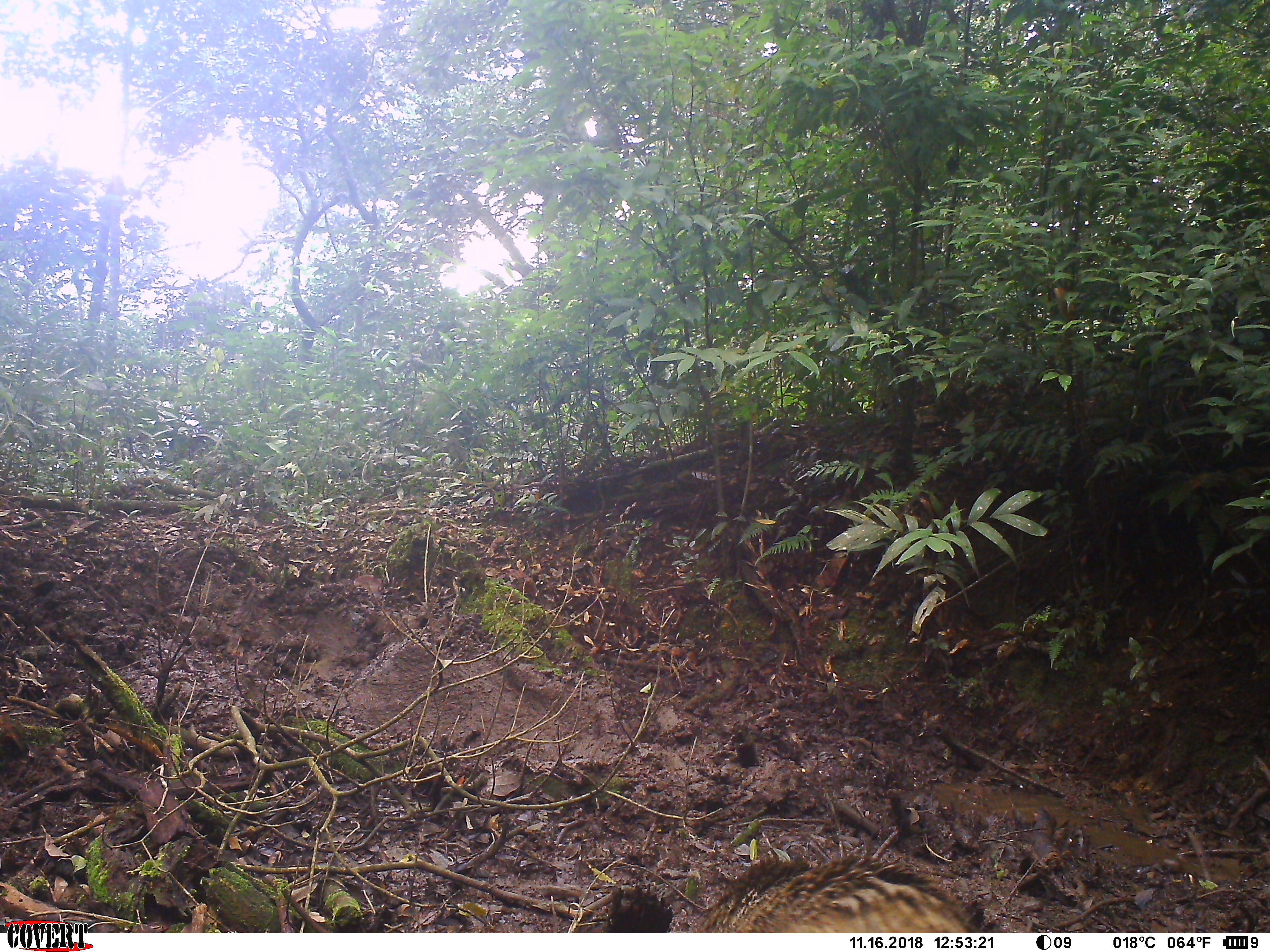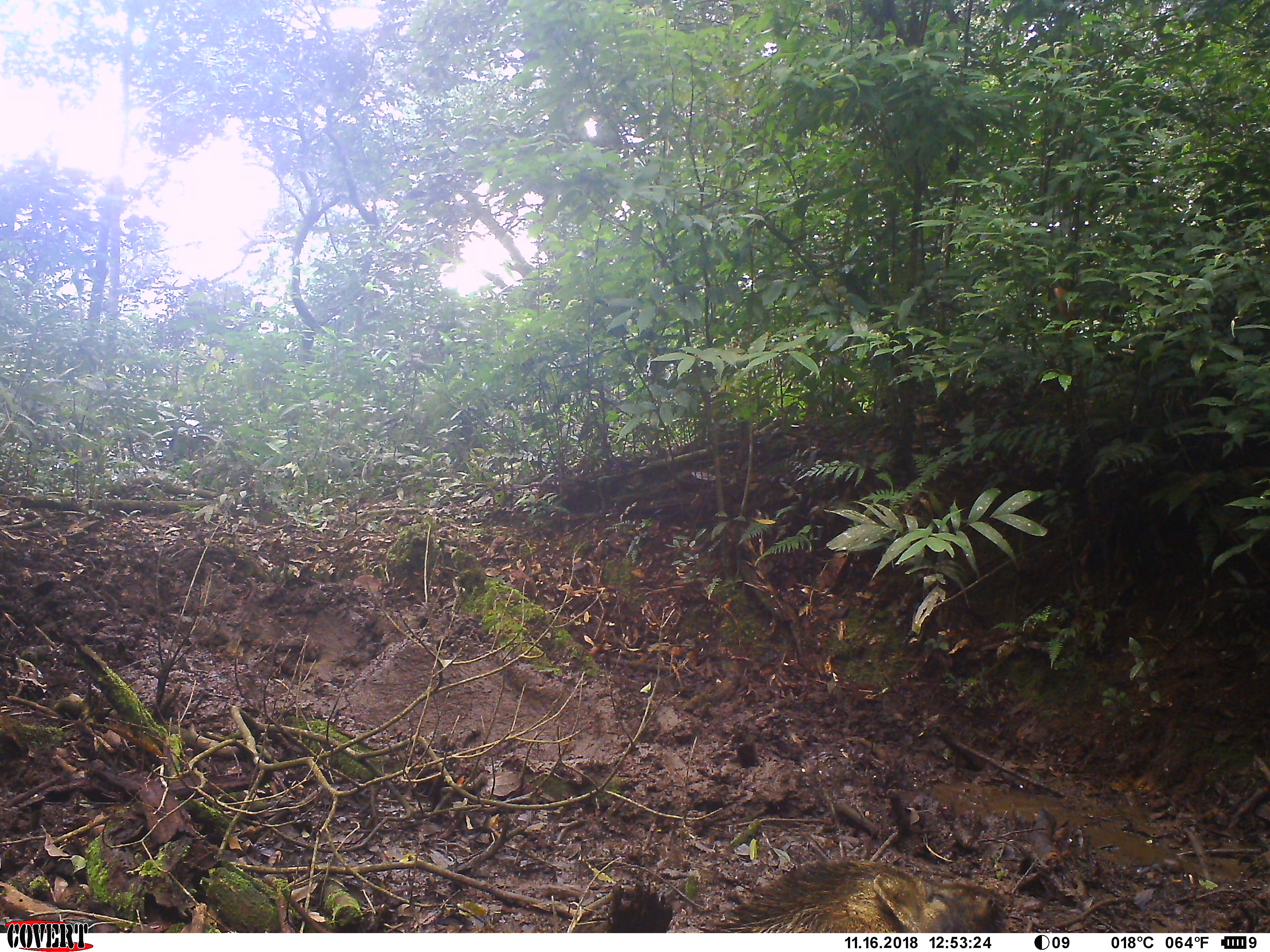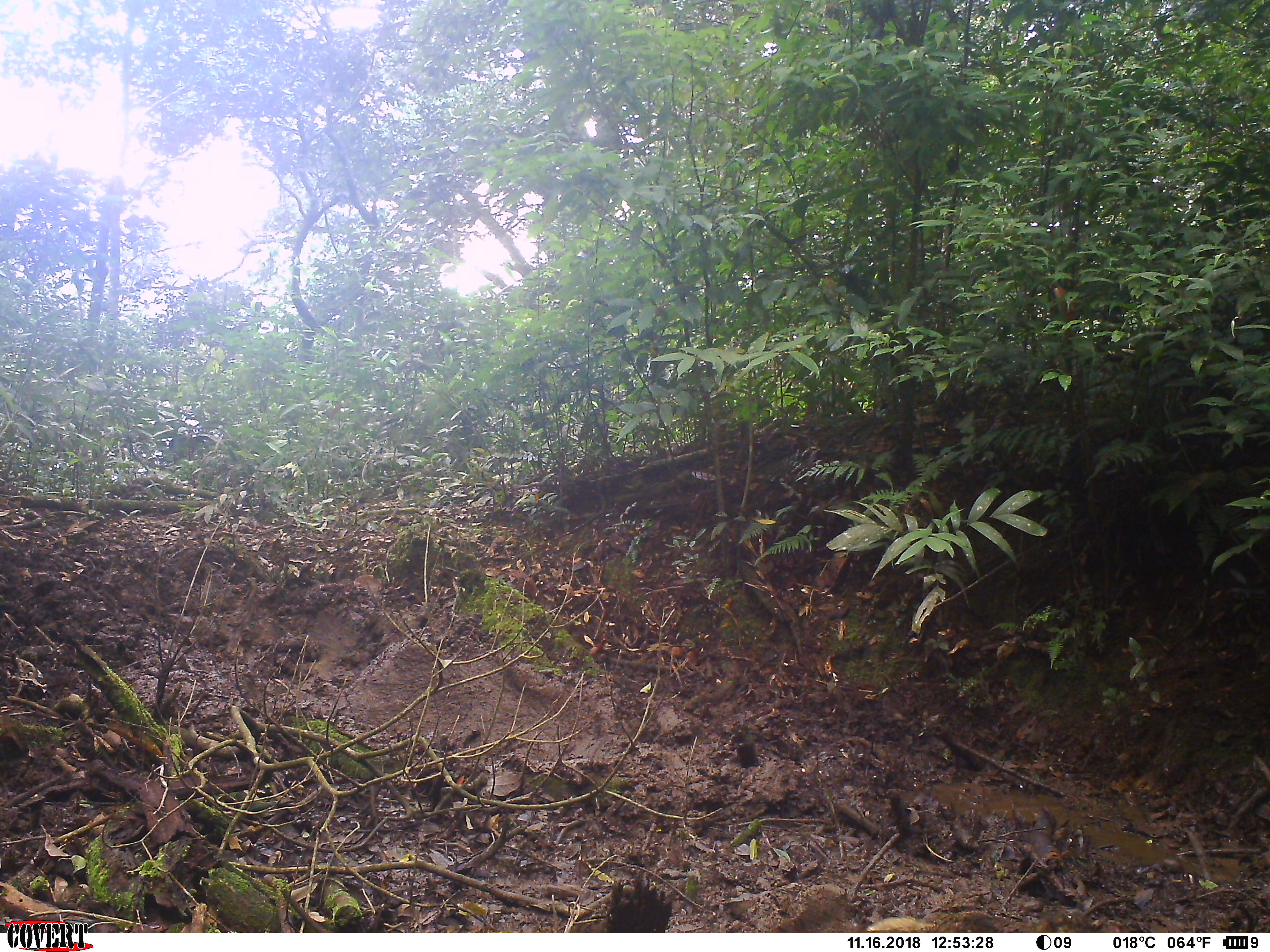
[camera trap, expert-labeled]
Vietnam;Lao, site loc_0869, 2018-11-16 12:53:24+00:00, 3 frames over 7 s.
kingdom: Animalia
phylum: Chordata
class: Mammalia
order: Artiodactyla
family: Suidae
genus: Sus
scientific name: Sus scrofa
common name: eurasian wild pig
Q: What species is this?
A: Eurasian wild pig (Sus scrofa).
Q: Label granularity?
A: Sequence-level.